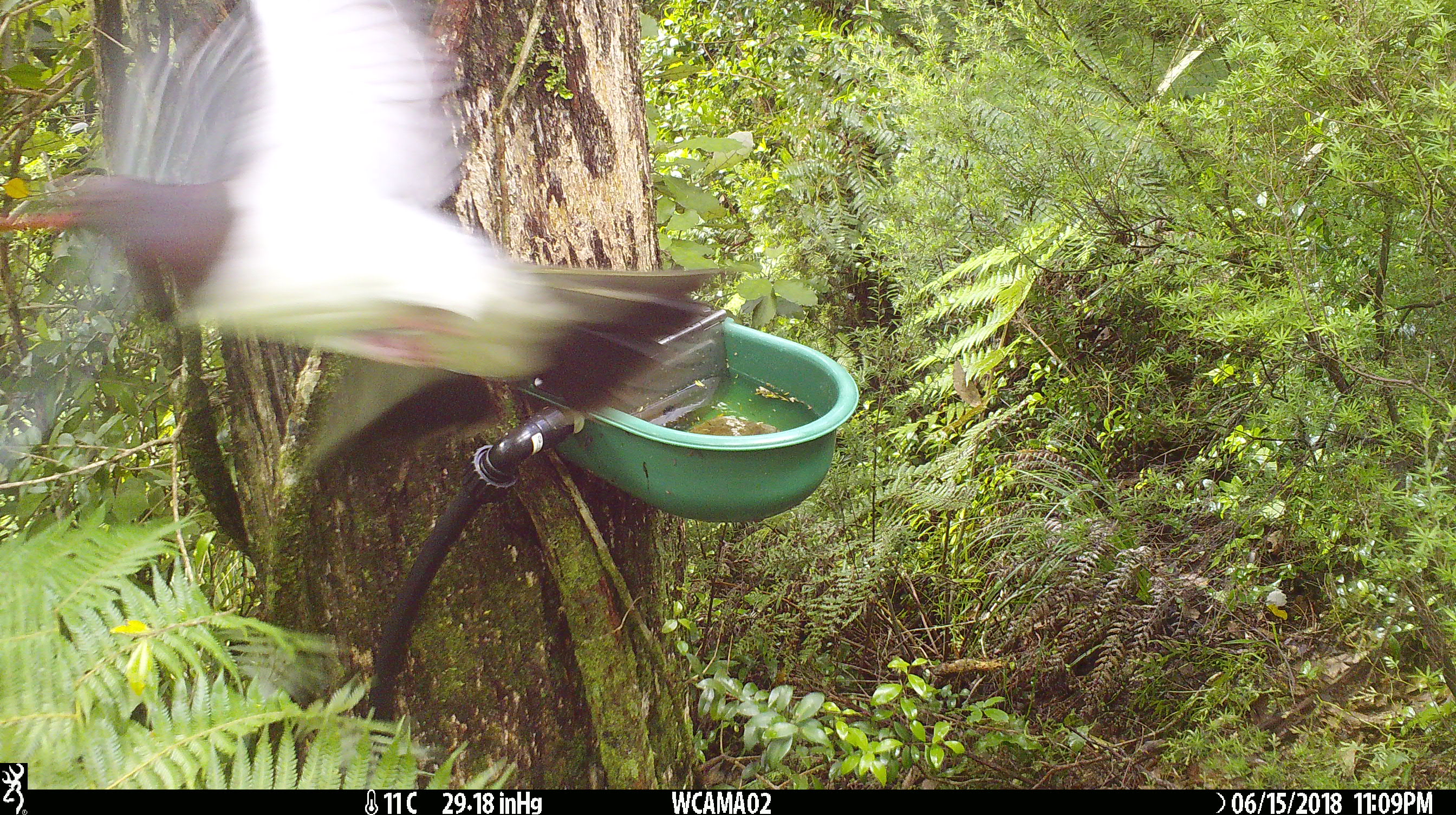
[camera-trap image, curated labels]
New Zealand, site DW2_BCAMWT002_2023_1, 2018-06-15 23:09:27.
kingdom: Animalia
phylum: Chordata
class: Aves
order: Columbiformes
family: Columbidae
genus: Hemiphaga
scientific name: Hemiphaga novaeseelandiae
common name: new zealand pigeon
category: kereru